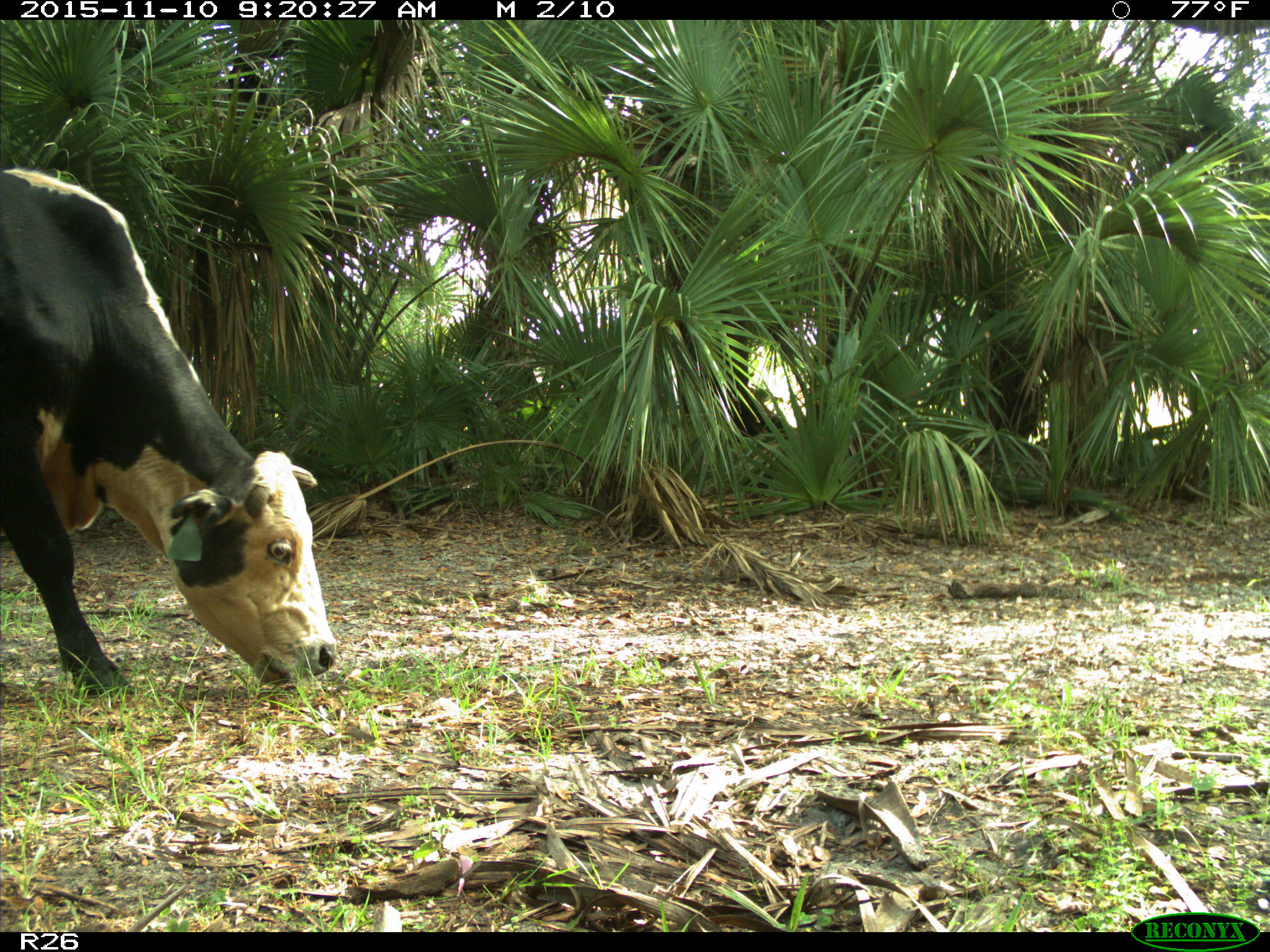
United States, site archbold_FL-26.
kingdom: Animalia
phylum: Chordata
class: Mammalia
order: Artiodactyla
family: Bovidae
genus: Bos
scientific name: Bos taurus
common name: domestic cow